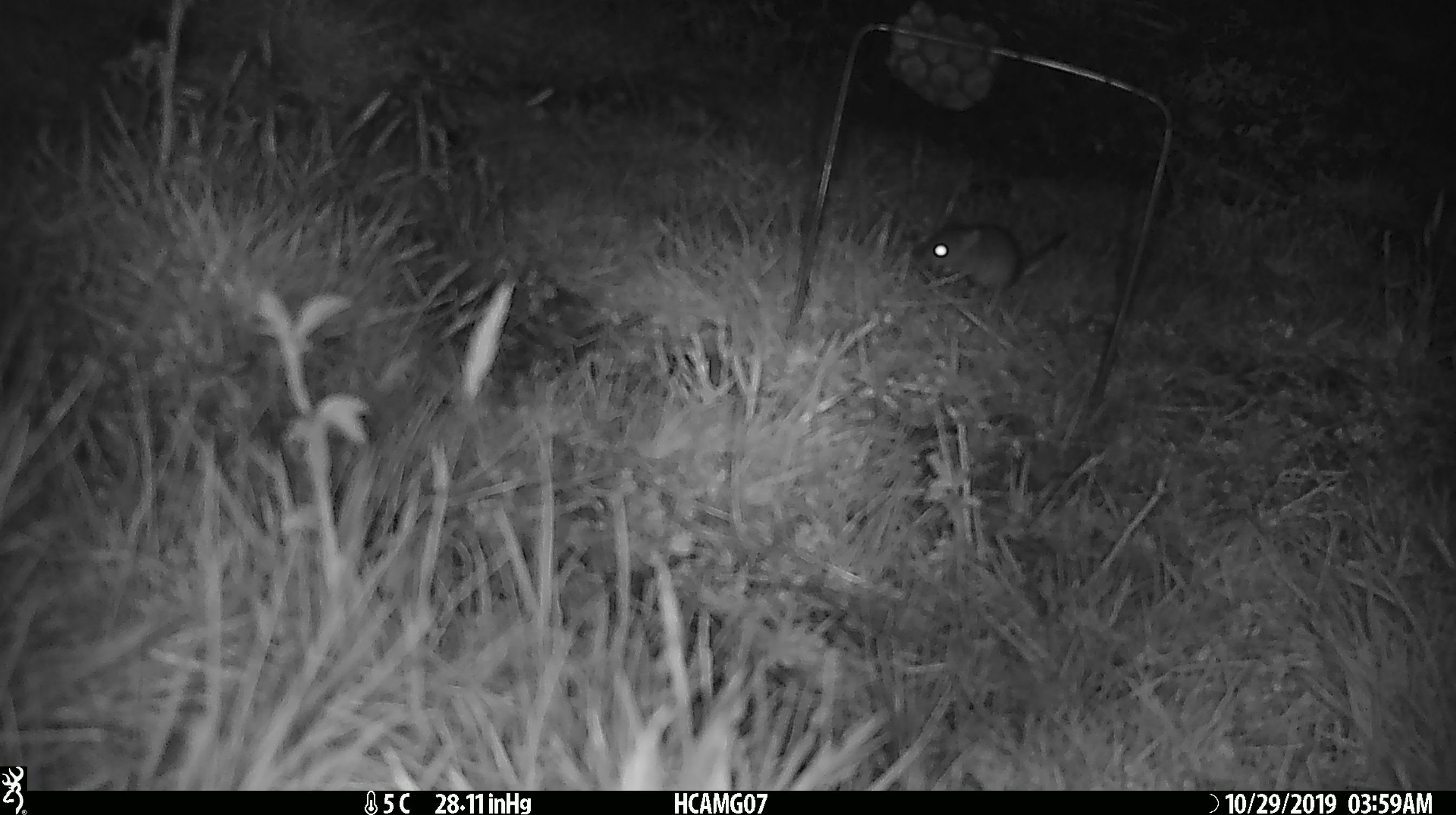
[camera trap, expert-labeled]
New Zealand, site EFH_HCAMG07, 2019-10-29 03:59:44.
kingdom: Animalia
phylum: Chordata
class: Mammalia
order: Rodentia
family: Muridae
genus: Mus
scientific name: Mus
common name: mouse